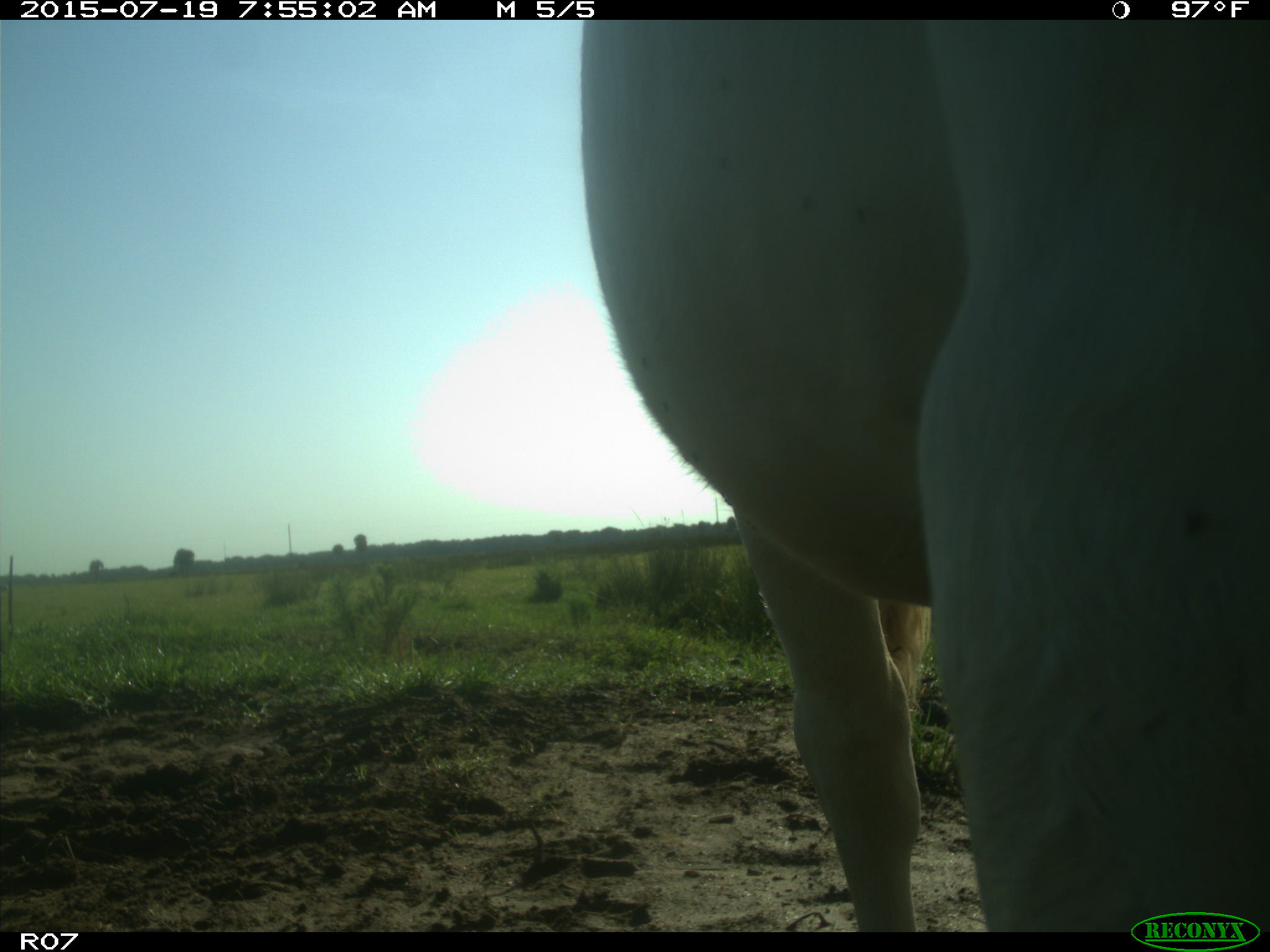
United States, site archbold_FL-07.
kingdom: Animalia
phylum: Chordata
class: Mammalia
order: Artiodactyla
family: Bovidae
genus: Bos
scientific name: Bos taurus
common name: domestic cow